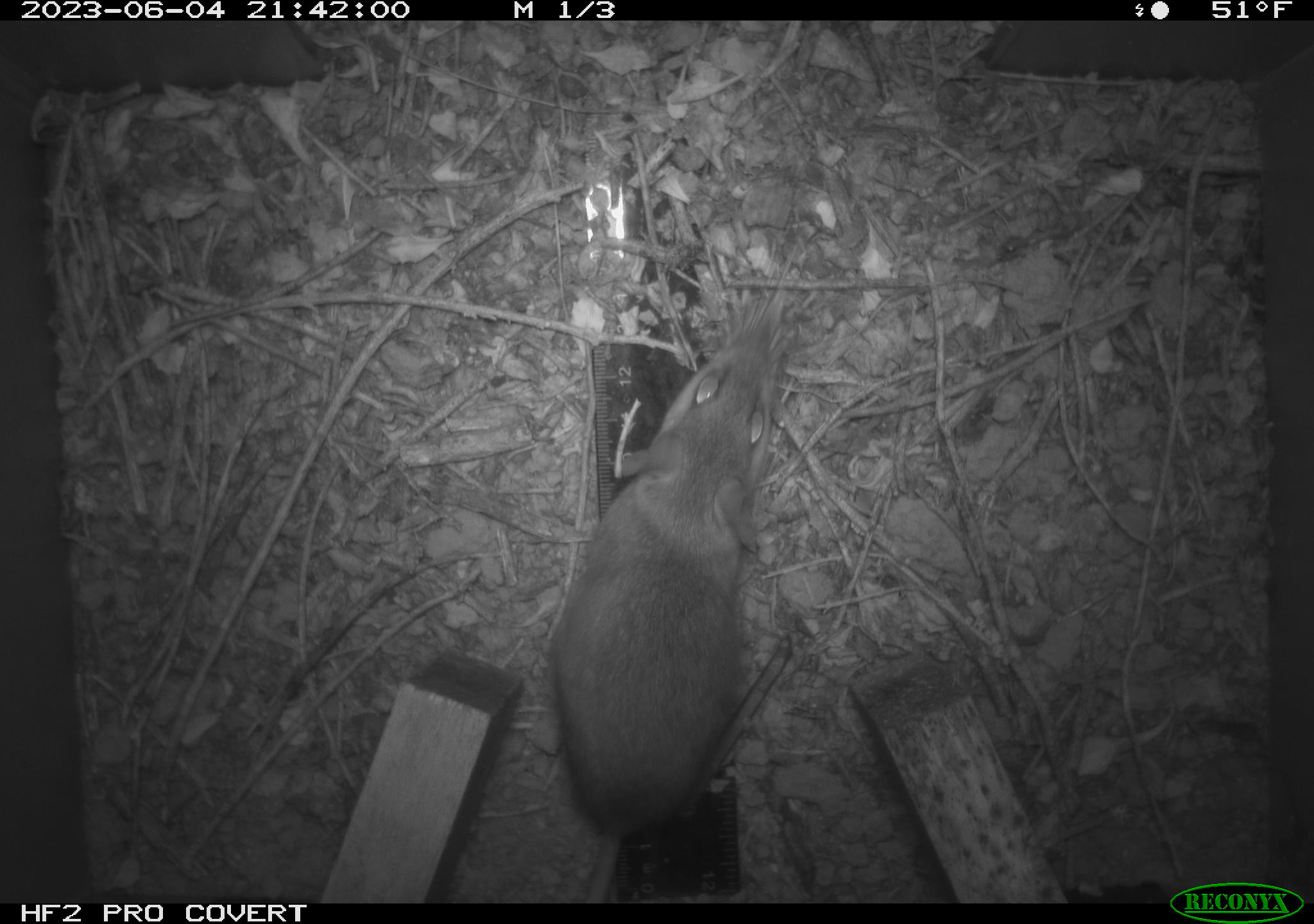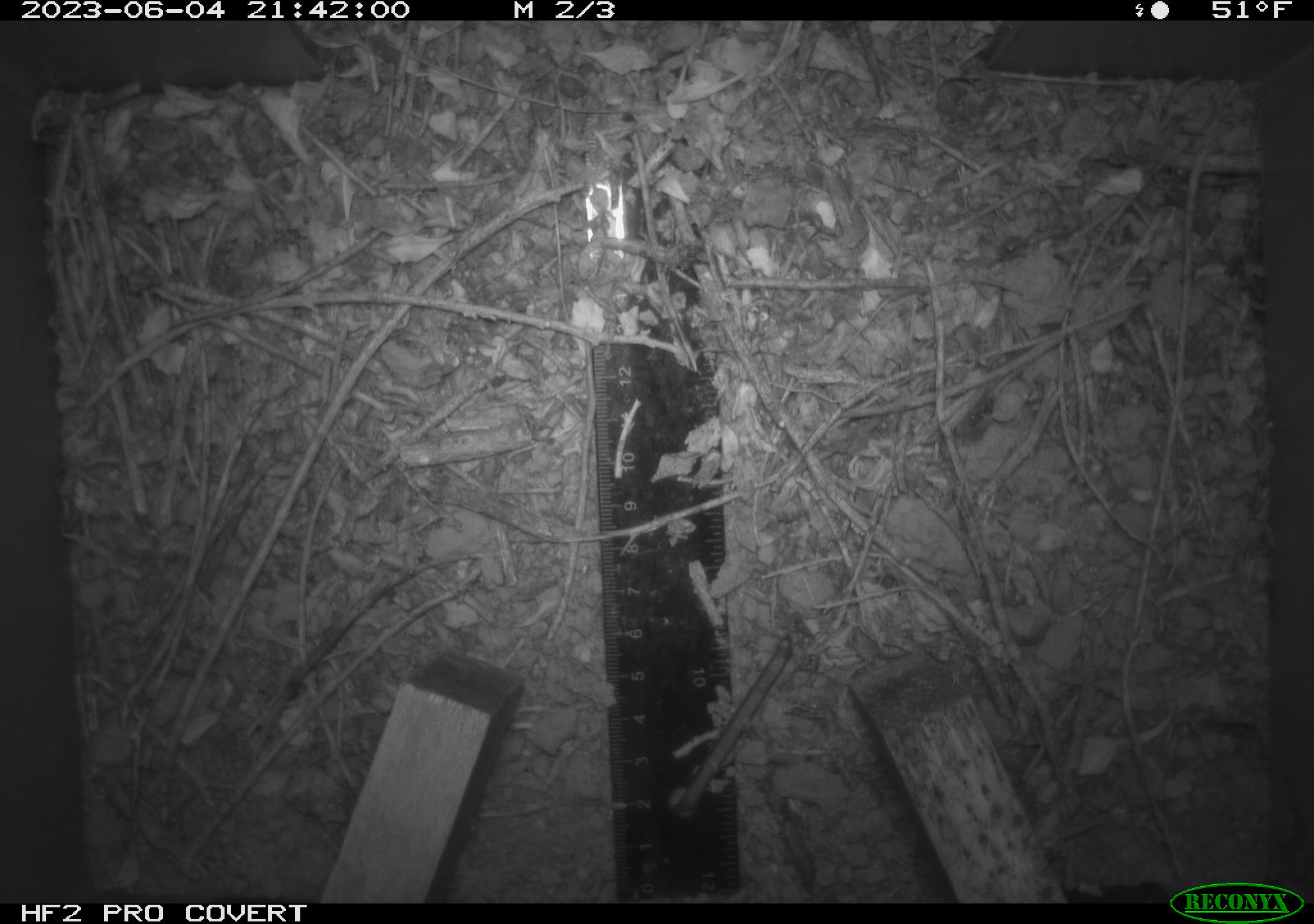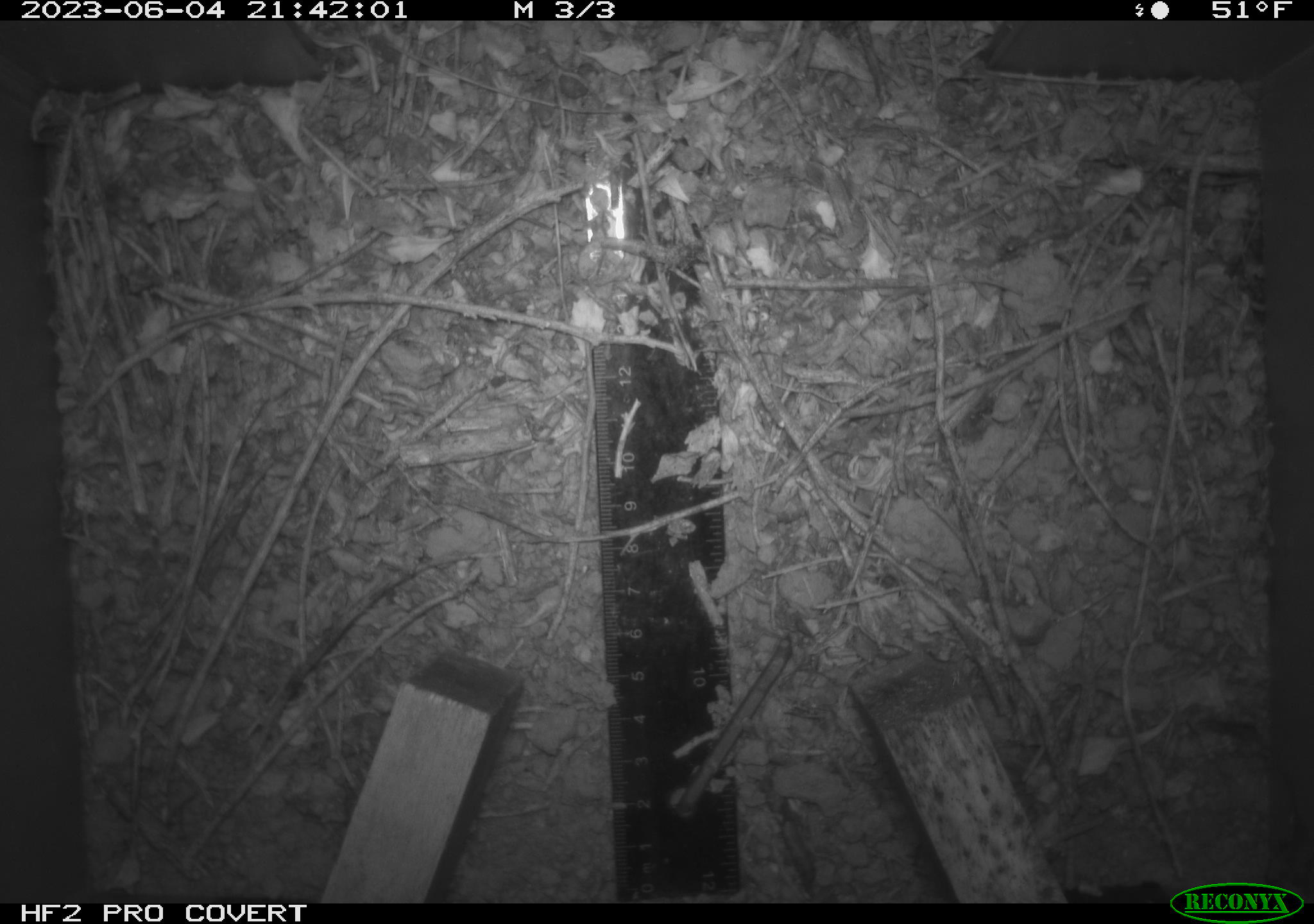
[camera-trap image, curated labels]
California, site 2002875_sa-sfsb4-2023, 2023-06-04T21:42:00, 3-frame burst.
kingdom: Animalia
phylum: Chordata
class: Mammalia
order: Rodentia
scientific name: Rodentia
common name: mouse species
Mouse species (Rodentia).